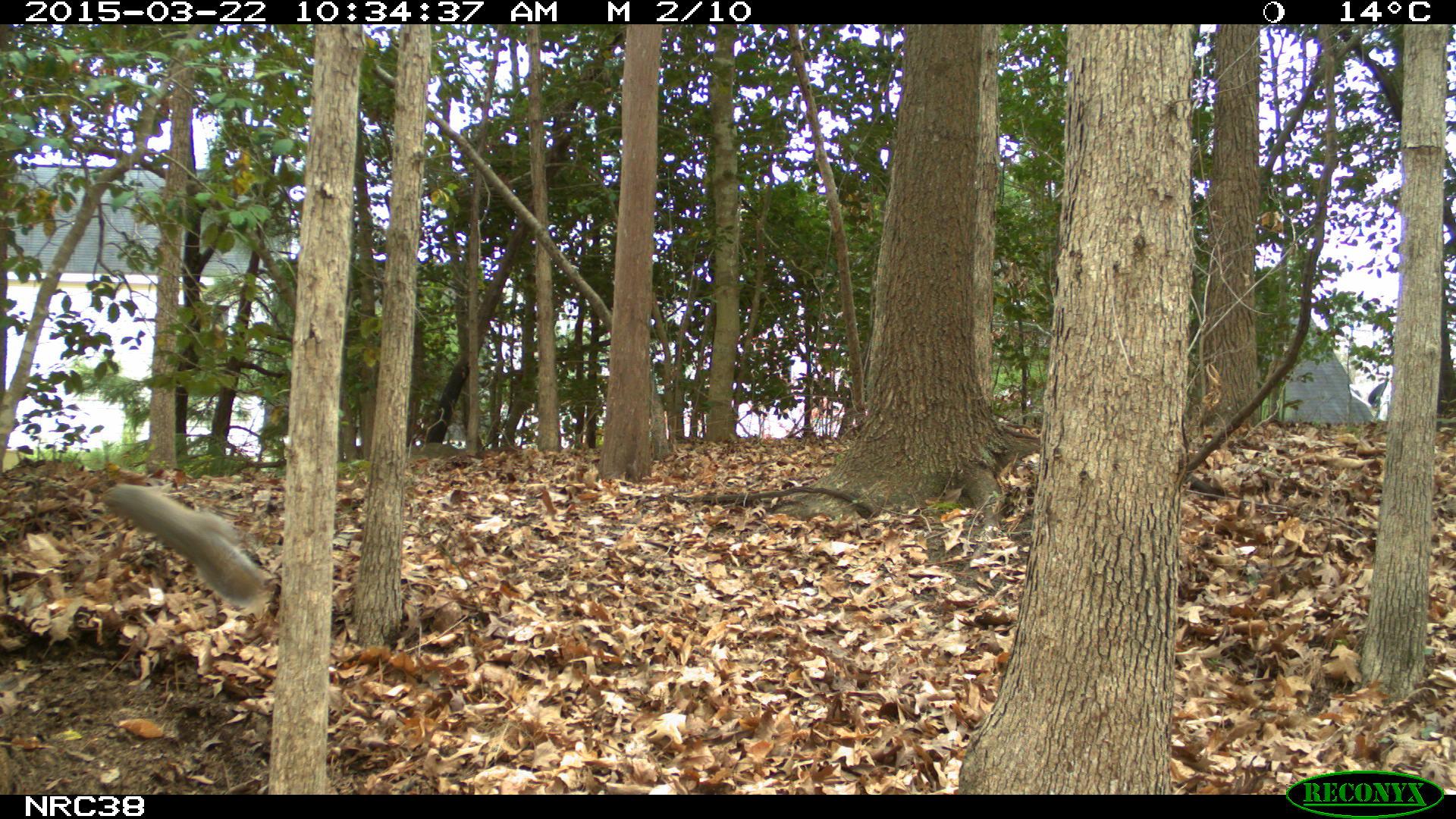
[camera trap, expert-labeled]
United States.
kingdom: Animalia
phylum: Chordata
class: Mammalia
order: Rodentia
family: Sciuridae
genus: Sciurus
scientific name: Sciurus carolinensis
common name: eastern gray squirrel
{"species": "Eastern Gray Squirrel (Sciurus carolinensis)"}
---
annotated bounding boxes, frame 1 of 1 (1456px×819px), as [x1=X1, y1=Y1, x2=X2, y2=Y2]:
Eastern Gray Squirrel: [x1=90, y1=470, x2=281, y2=619]